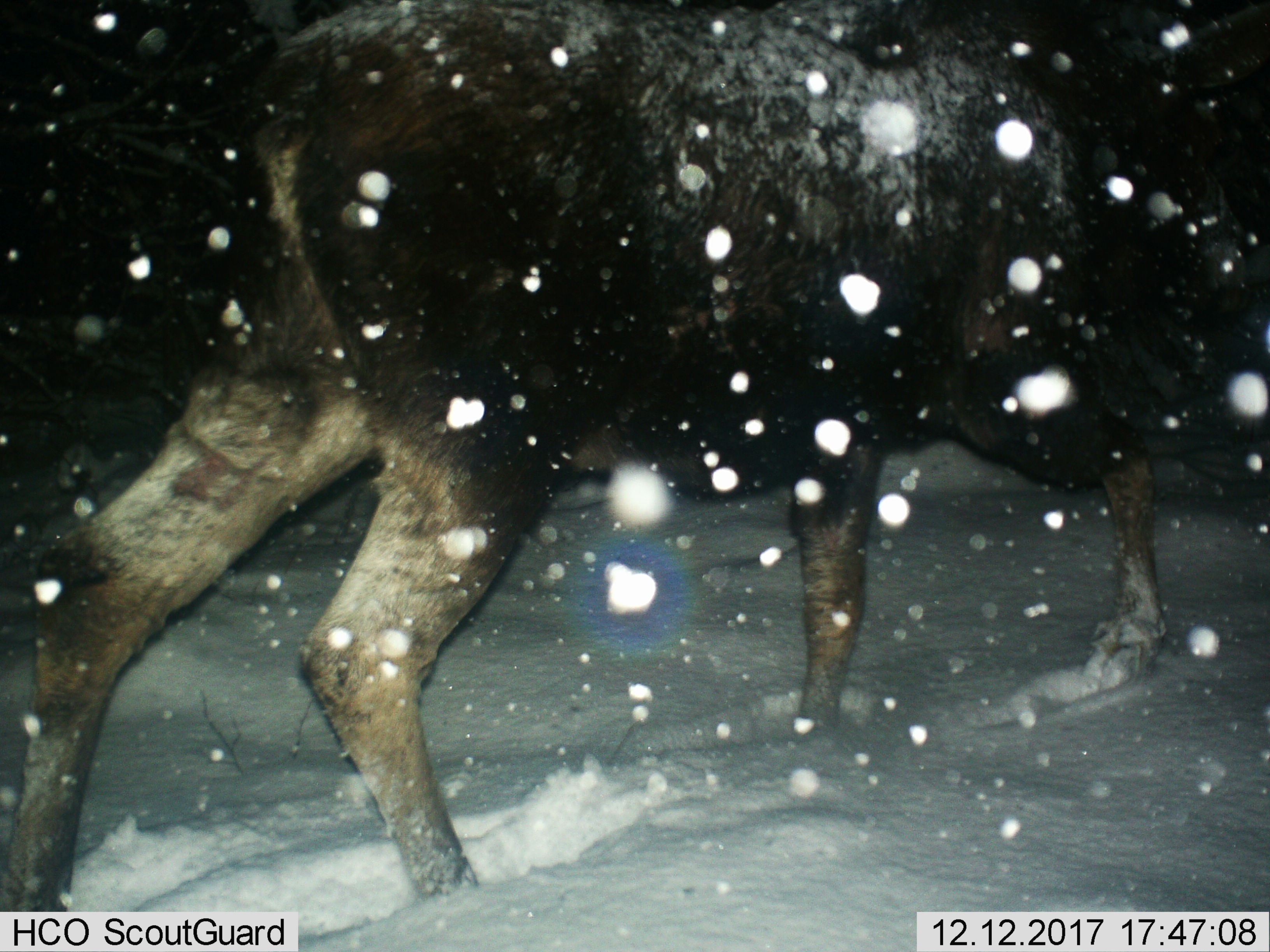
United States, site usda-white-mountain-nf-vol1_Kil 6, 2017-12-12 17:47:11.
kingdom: Animalia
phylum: Chordata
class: Mammalia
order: Artiodactyla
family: Cervidae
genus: Alces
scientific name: Alces alces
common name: moose